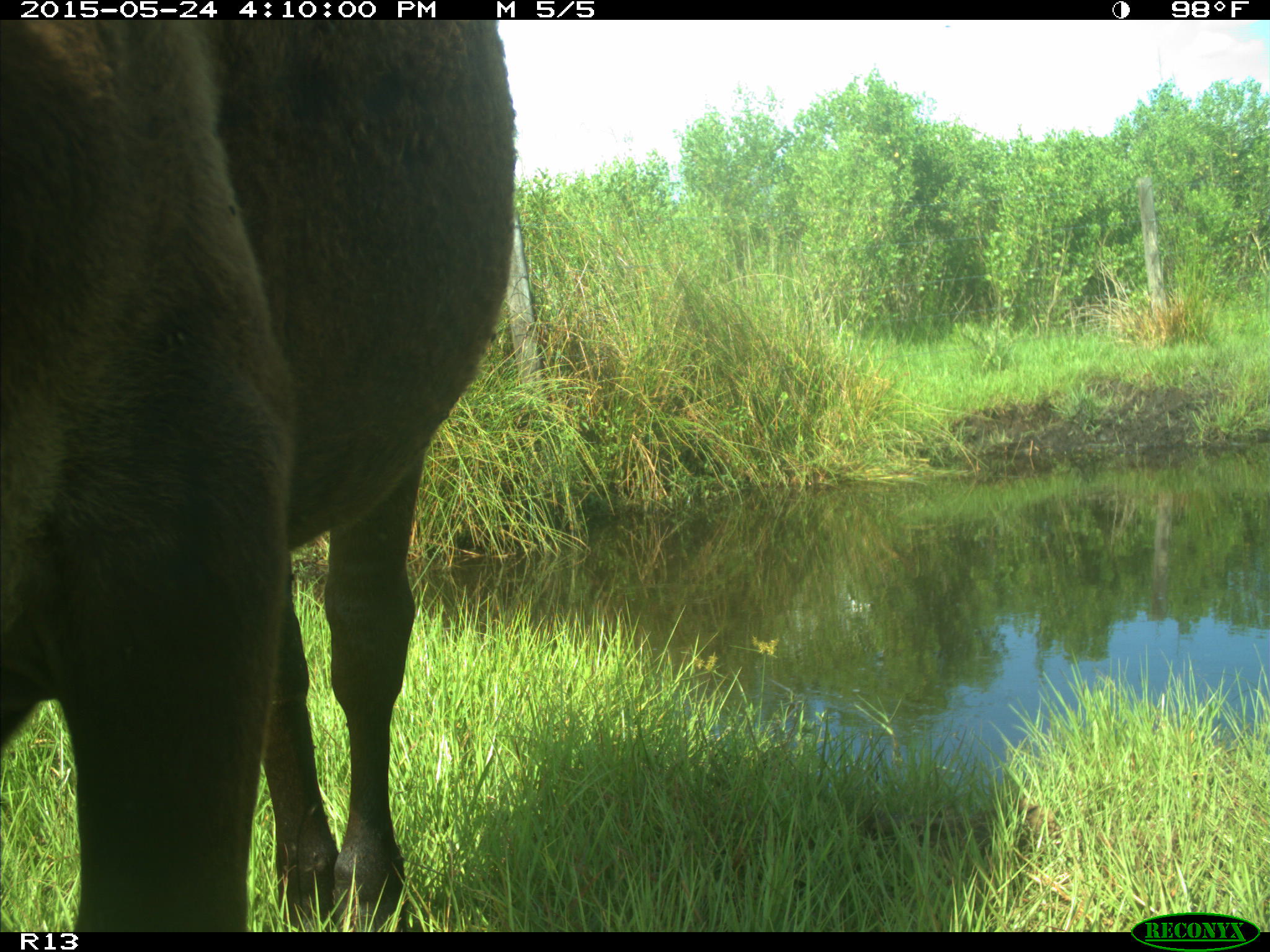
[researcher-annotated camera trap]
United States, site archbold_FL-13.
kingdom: Animalia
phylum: Chordata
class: Mammalia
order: Artiodactyla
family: Bovidae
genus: Bos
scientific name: Bos taurus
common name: domestic cow